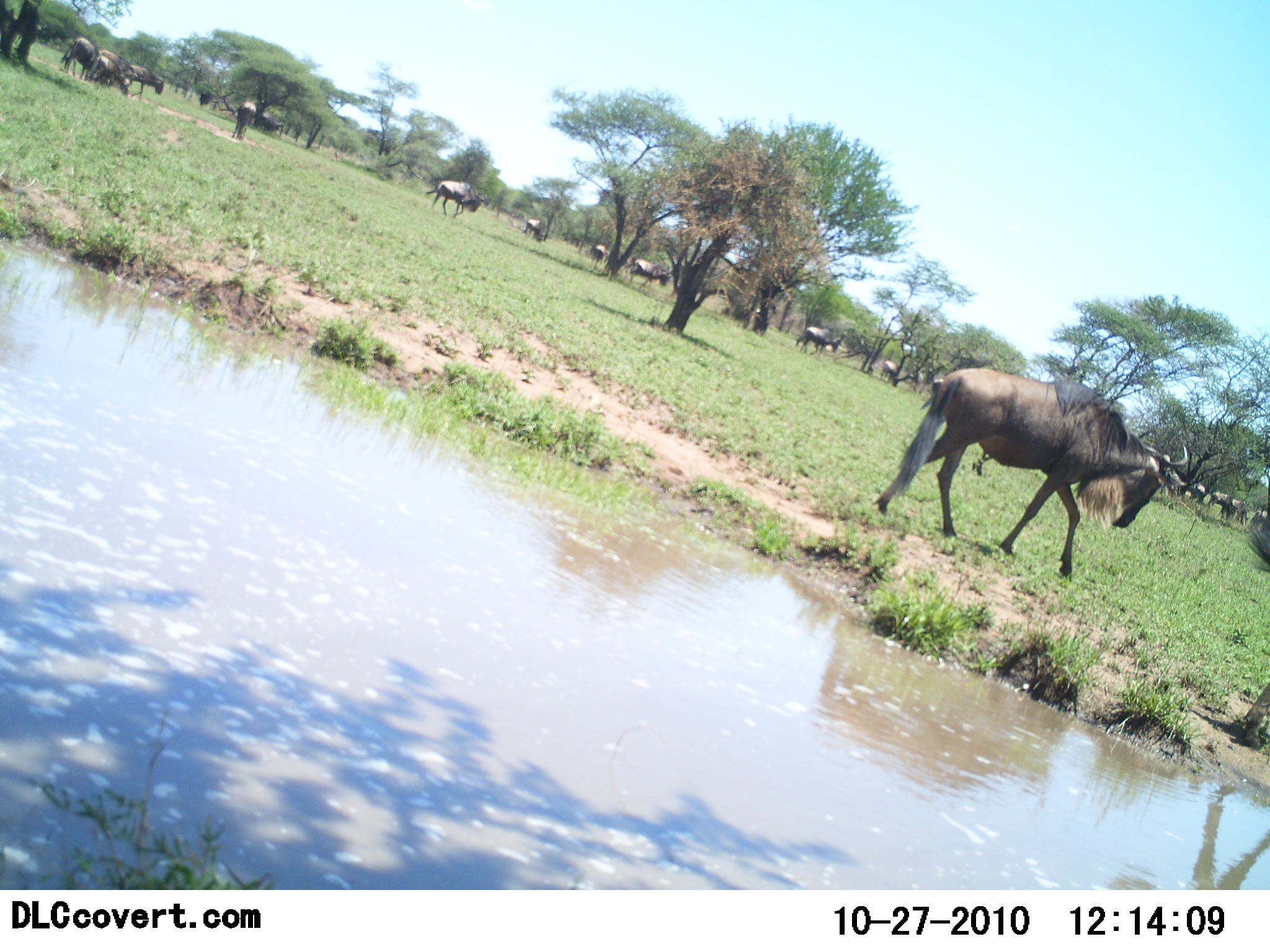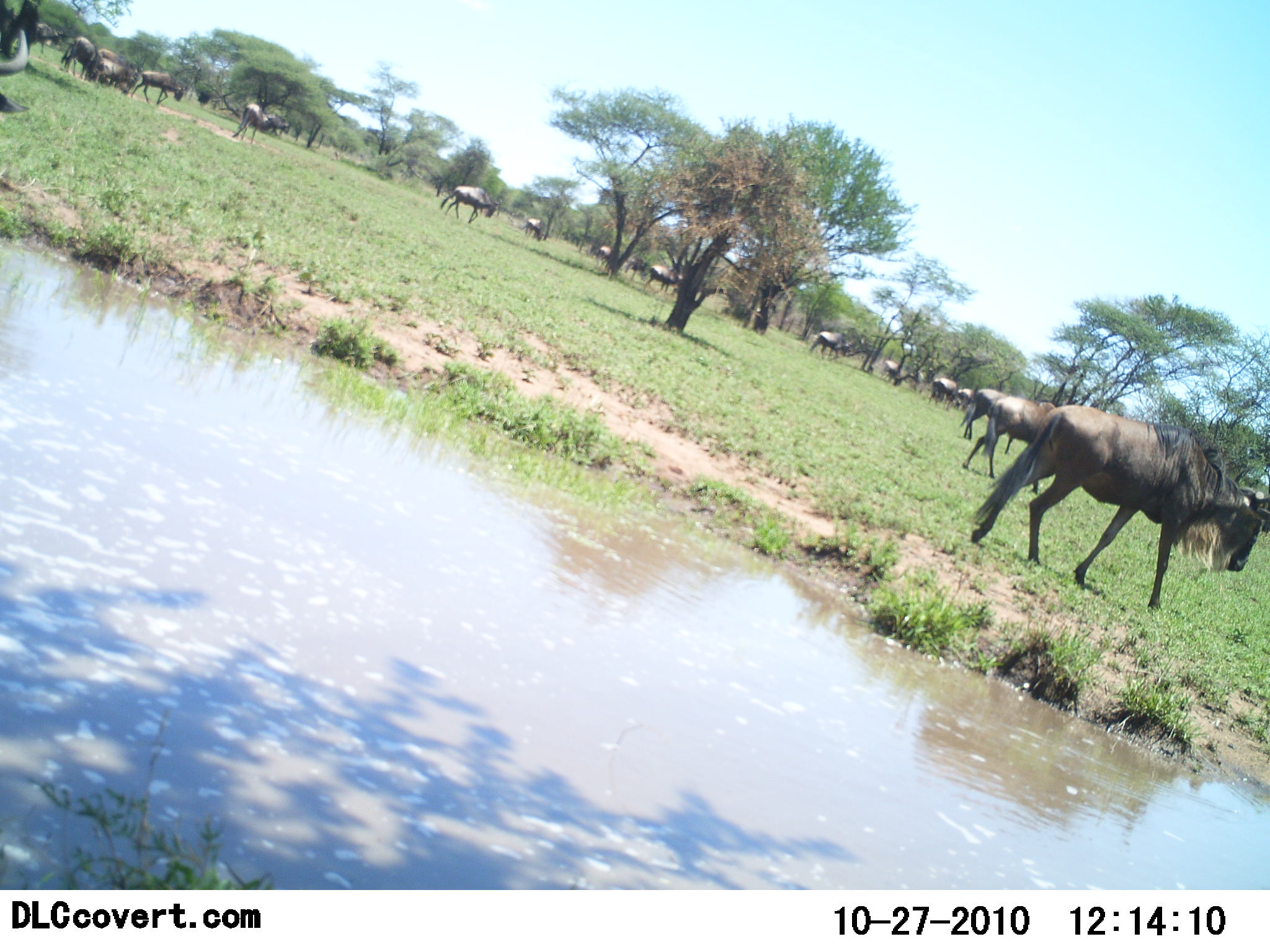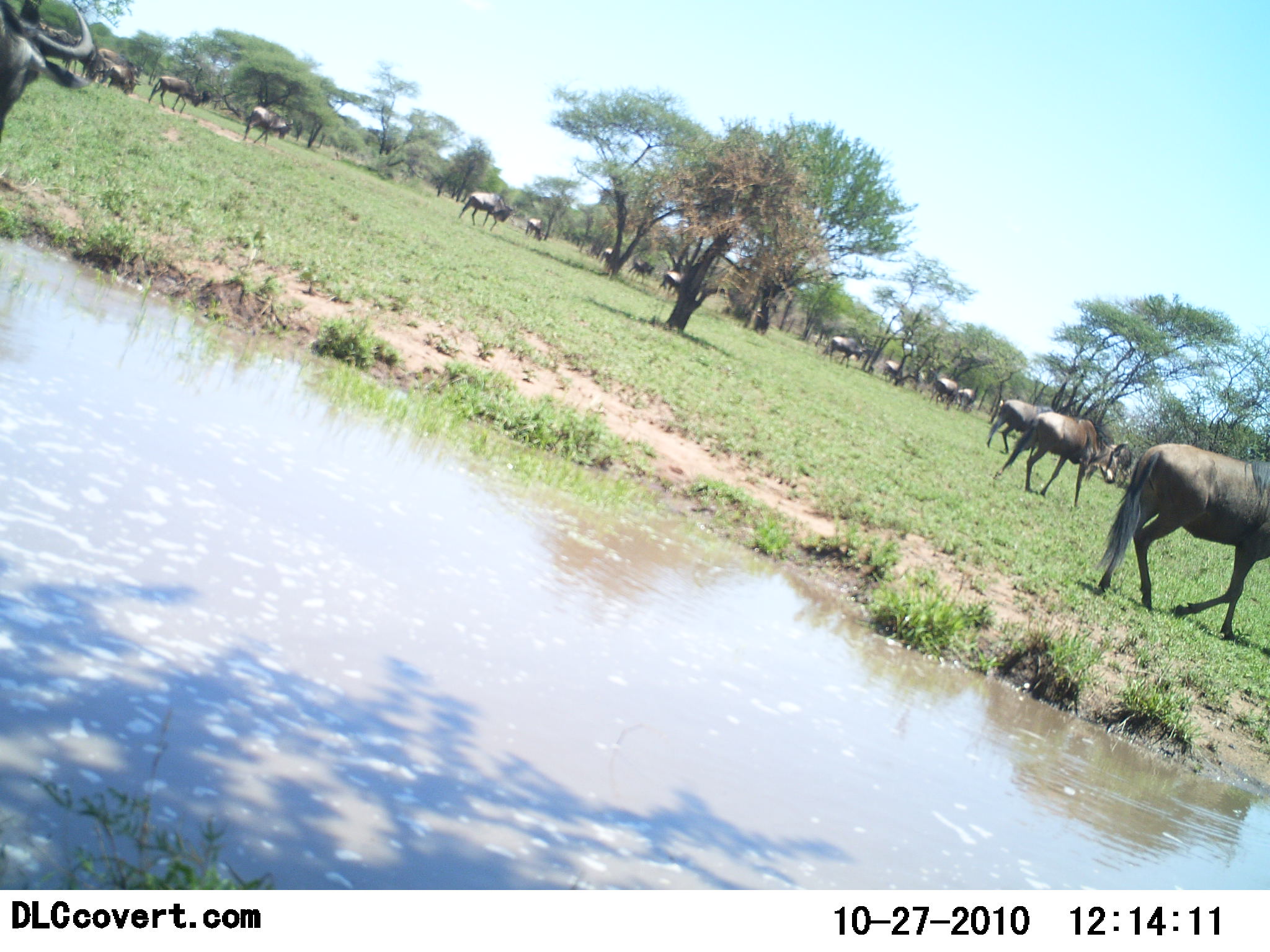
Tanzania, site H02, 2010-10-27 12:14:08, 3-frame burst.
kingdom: Animalia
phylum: Chordata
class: Mammalia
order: Artiodactyla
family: Bovidae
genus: Connochaetes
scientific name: Connochaetes taurinus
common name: blue wildebeest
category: wildebeest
Wildebeest (blue wildebeest) (Connochaetes taurinus), count 11-50. Behavior (volunteer vote fractions): standing 18%, resting 0%, moving 100%, interacting 0%. Young present (vote fraction): 0%. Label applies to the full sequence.